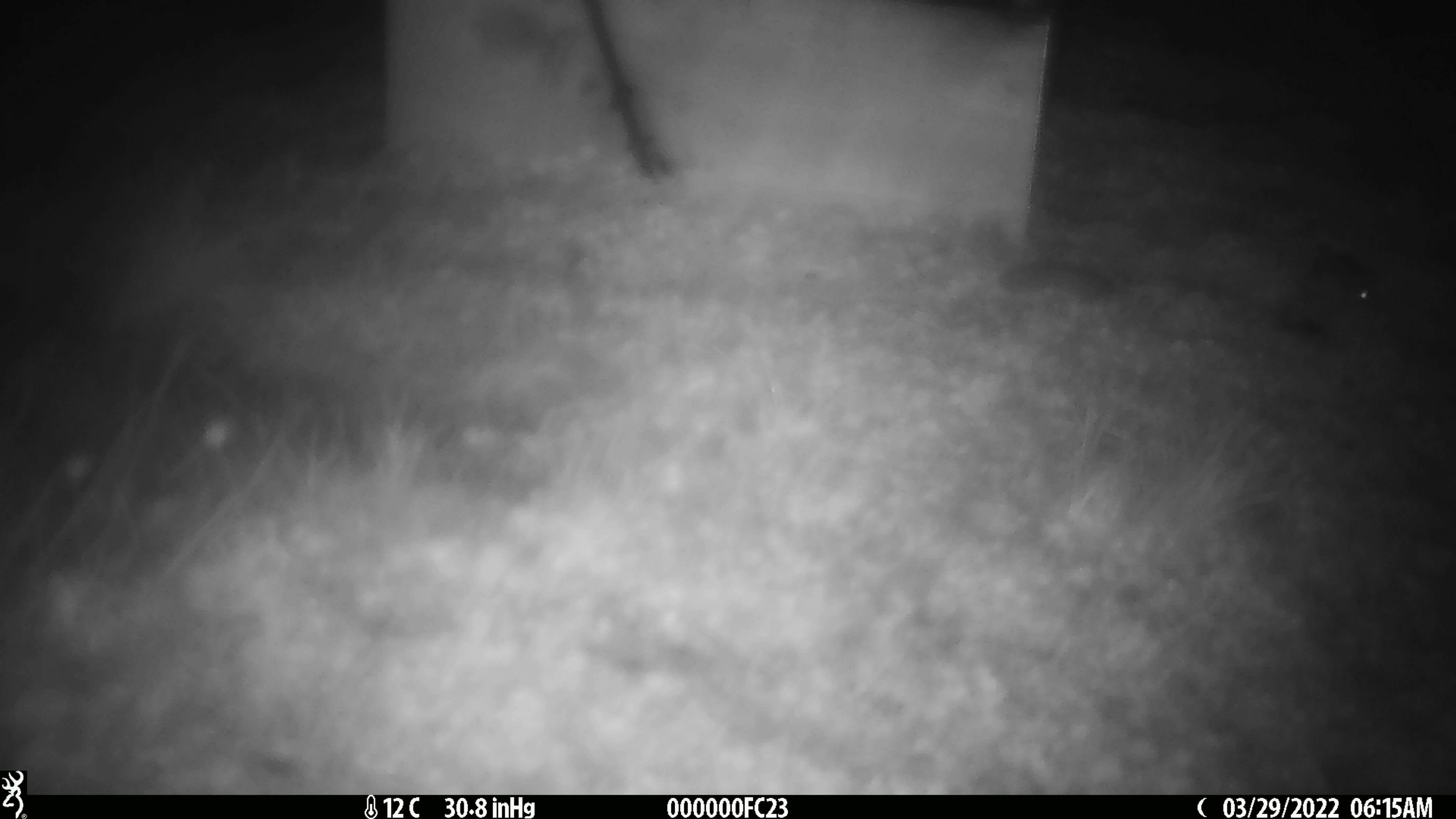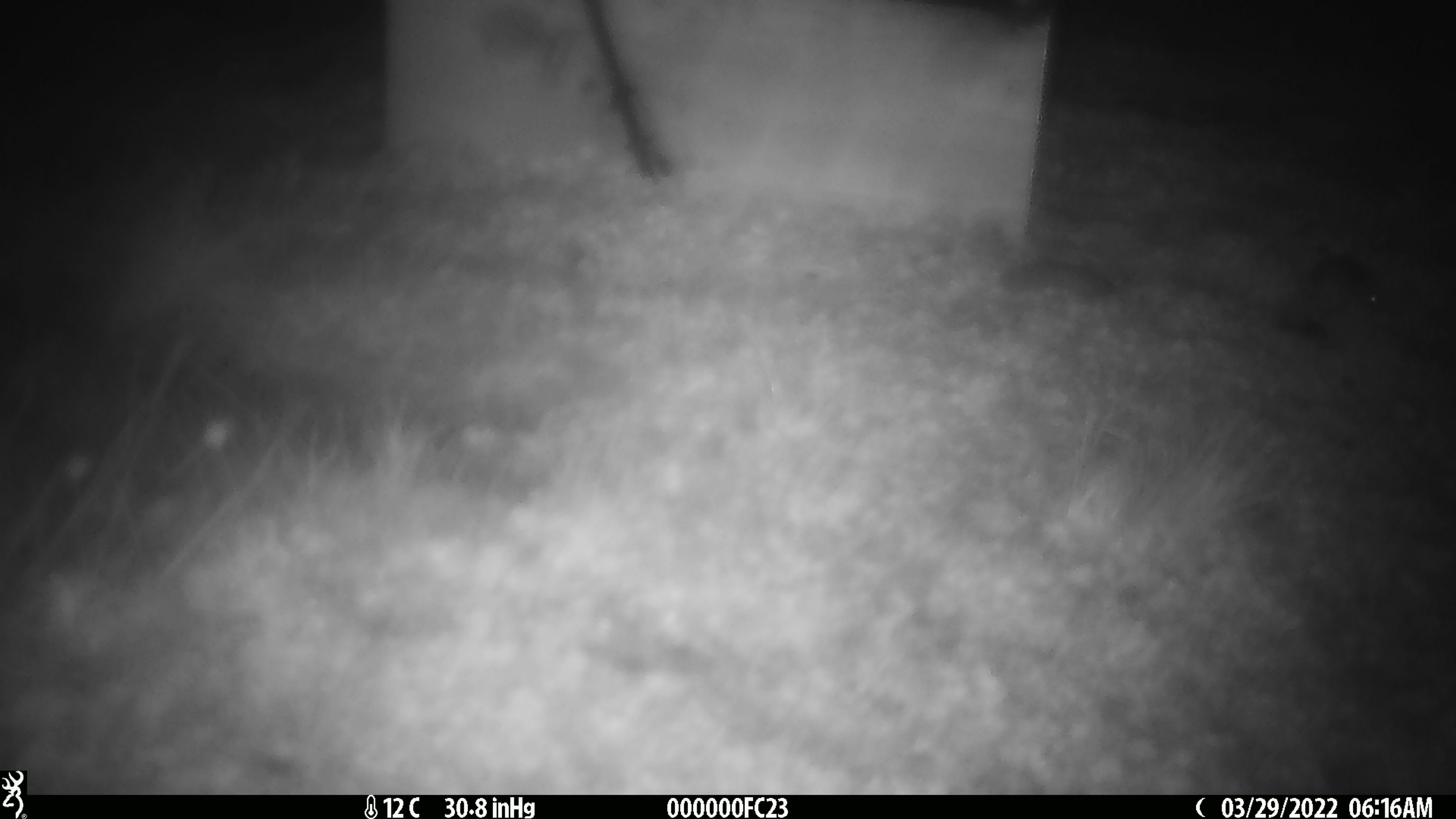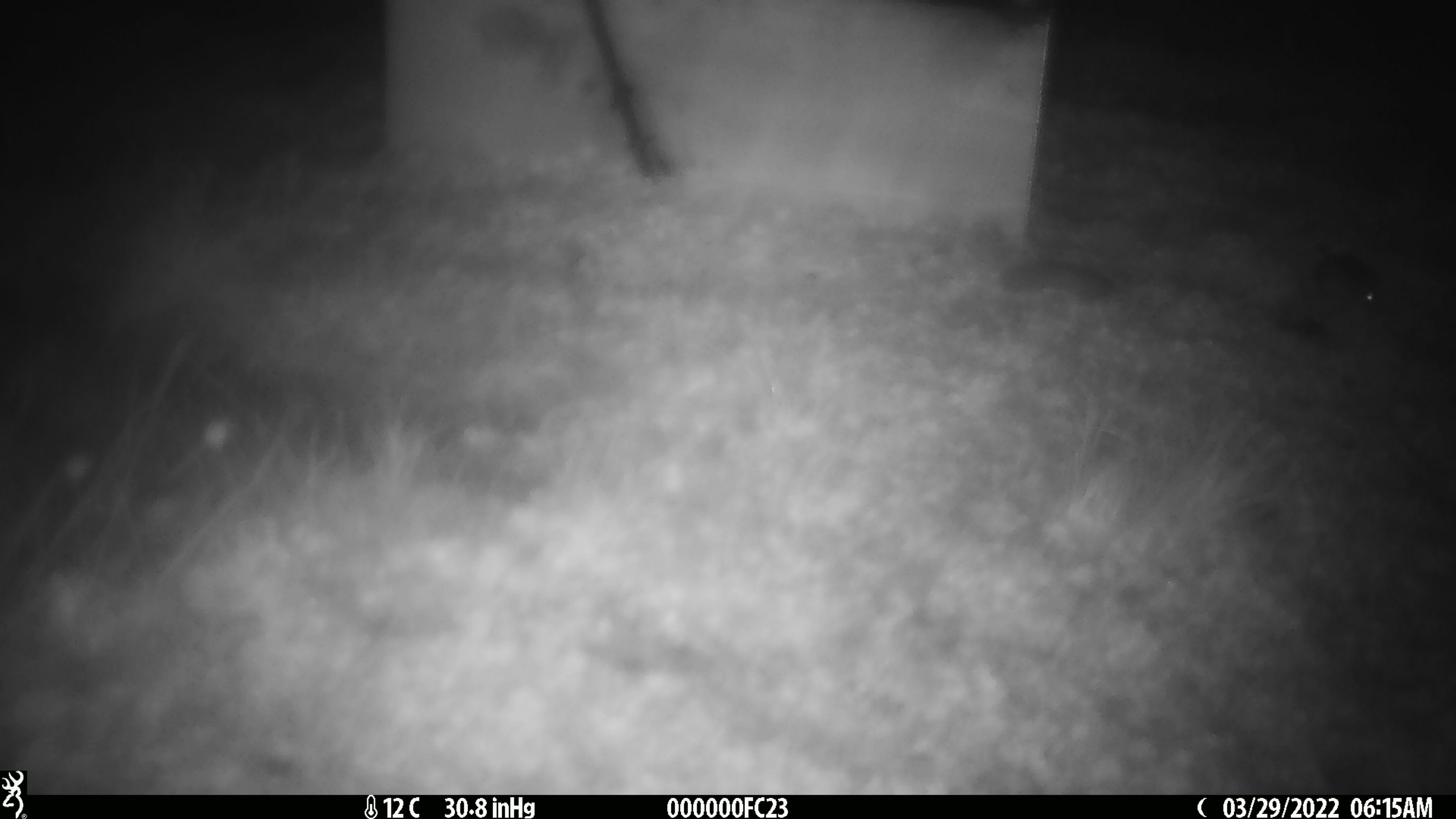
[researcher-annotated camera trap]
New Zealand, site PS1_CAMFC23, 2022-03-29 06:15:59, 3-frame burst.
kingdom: Animalia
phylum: Chordata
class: Mammalia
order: Rodentia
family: Muridae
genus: Mus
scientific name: Mus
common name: mouse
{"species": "mouse (Mus)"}